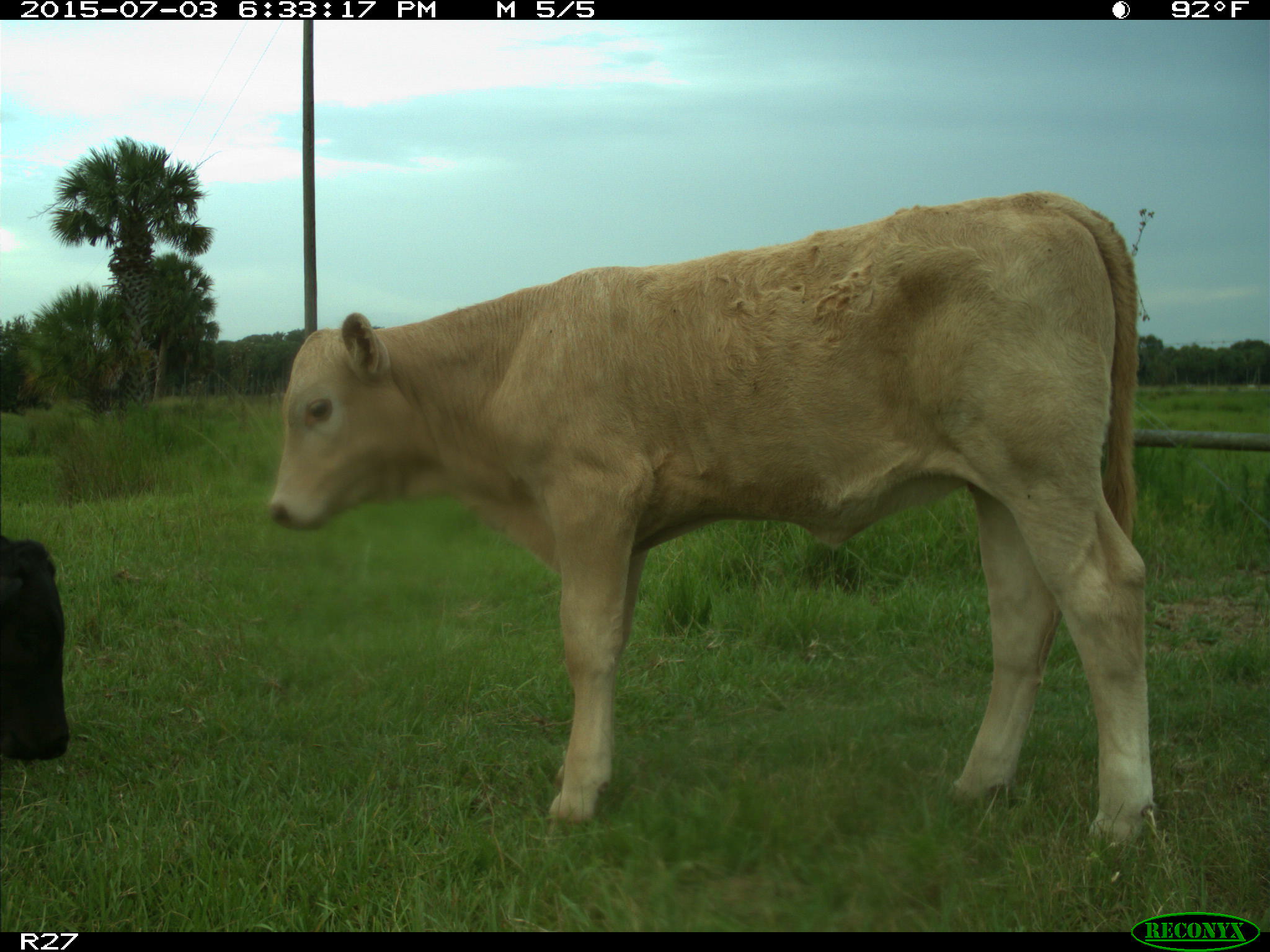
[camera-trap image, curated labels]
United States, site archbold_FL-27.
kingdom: Animalia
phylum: Chordata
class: Mammalia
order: Artiodactyla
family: Bovidae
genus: Bos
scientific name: Bos taurus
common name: domestic cow